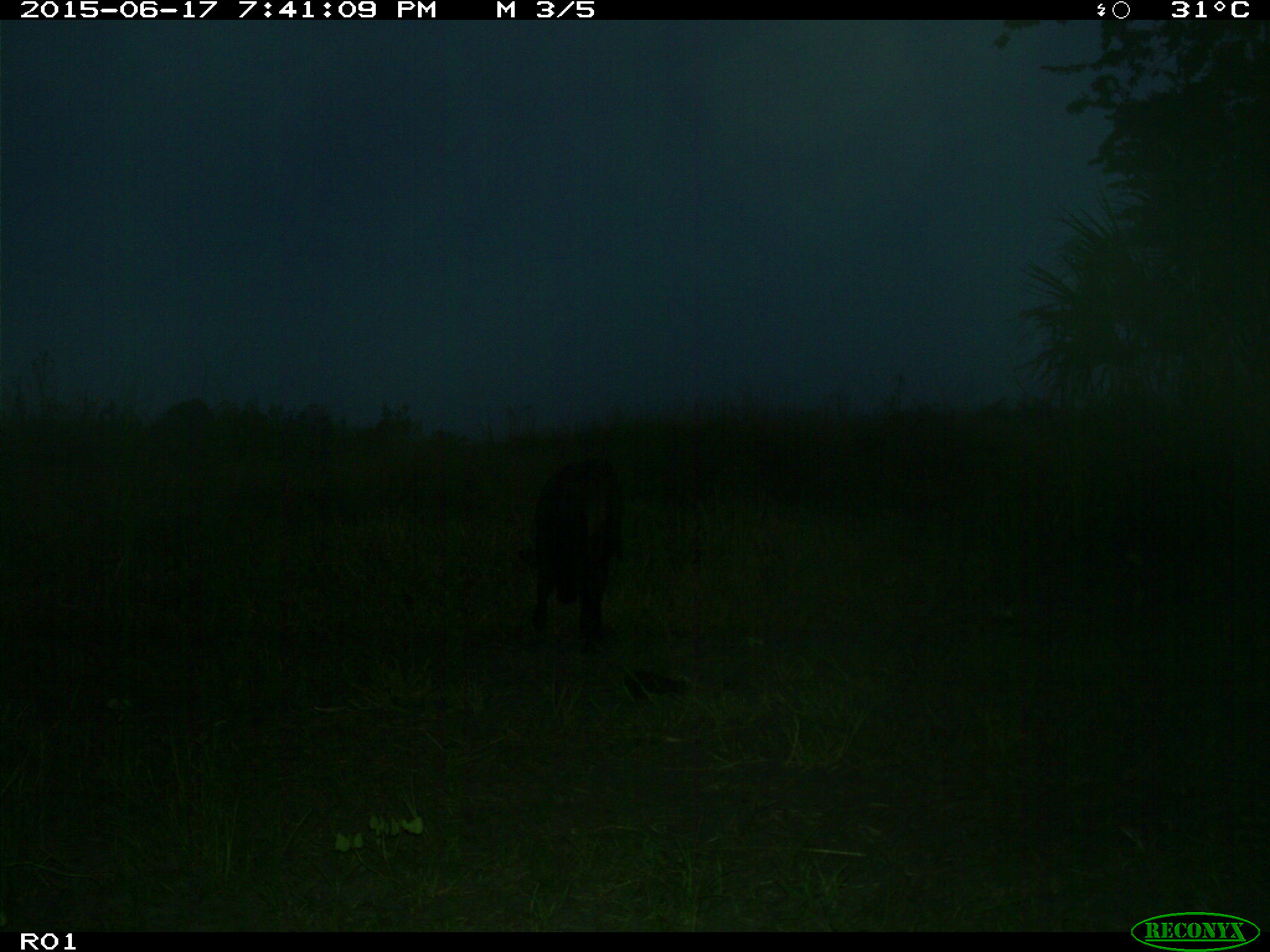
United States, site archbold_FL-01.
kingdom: Animalia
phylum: Chordata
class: Mammalia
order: Artiodactyla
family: Bovidae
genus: Bos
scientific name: Bos taurus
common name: domestic cow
Bos taurus (domestic cow).